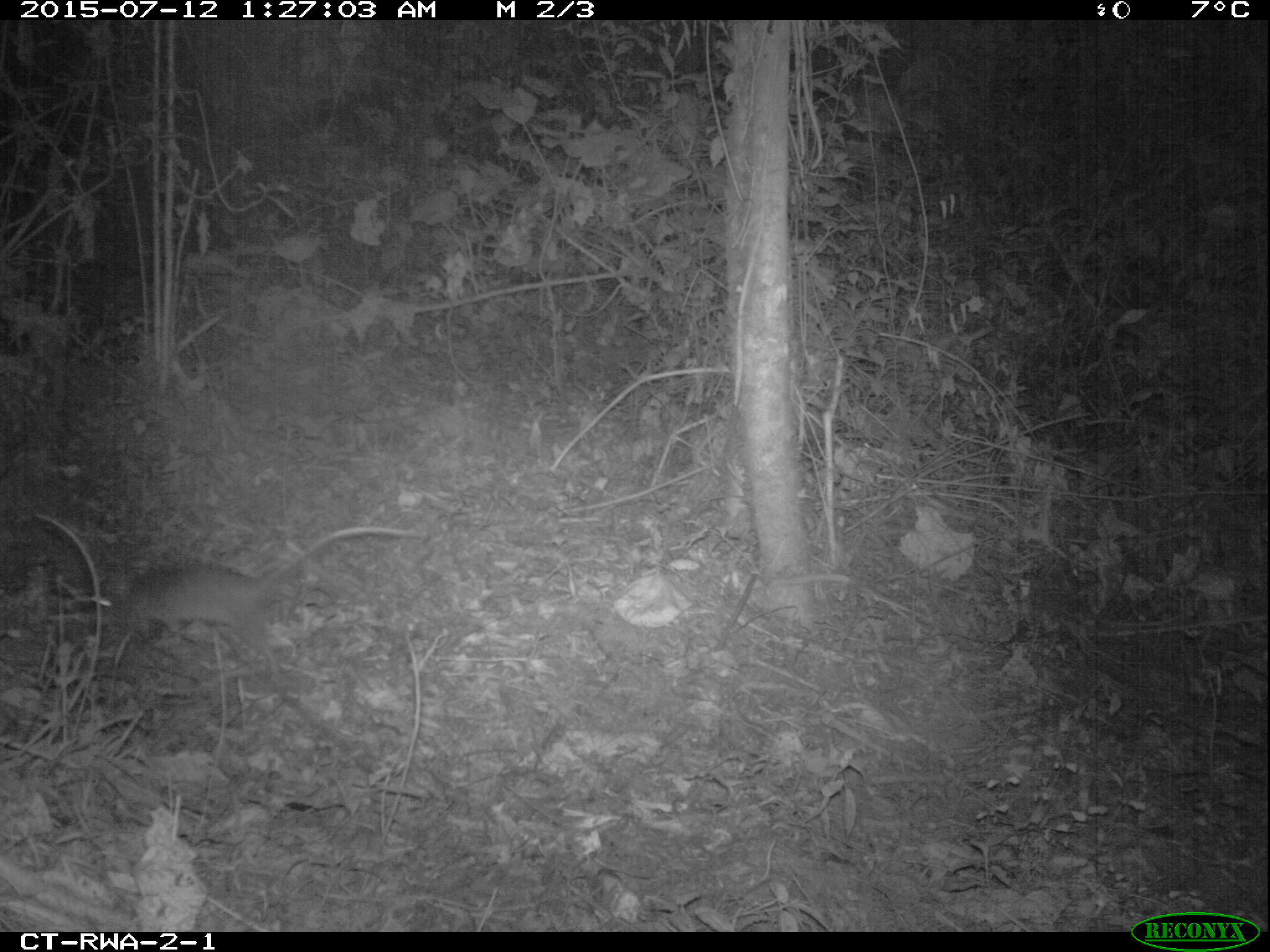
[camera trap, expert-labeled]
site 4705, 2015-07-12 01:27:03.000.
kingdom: Animalia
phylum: Chordata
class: Mammalia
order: Rodentia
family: Nesomyidae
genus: Cricetomys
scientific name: Cricetomys gambianus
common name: african giant pouched rat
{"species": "Cricetomys gambianus (african giant pouched rat)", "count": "1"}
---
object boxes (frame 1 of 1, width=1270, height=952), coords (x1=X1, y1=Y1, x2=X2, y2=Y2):
cricetomys gambianus: (x1=106, y1=526, x2=428, y2=676)